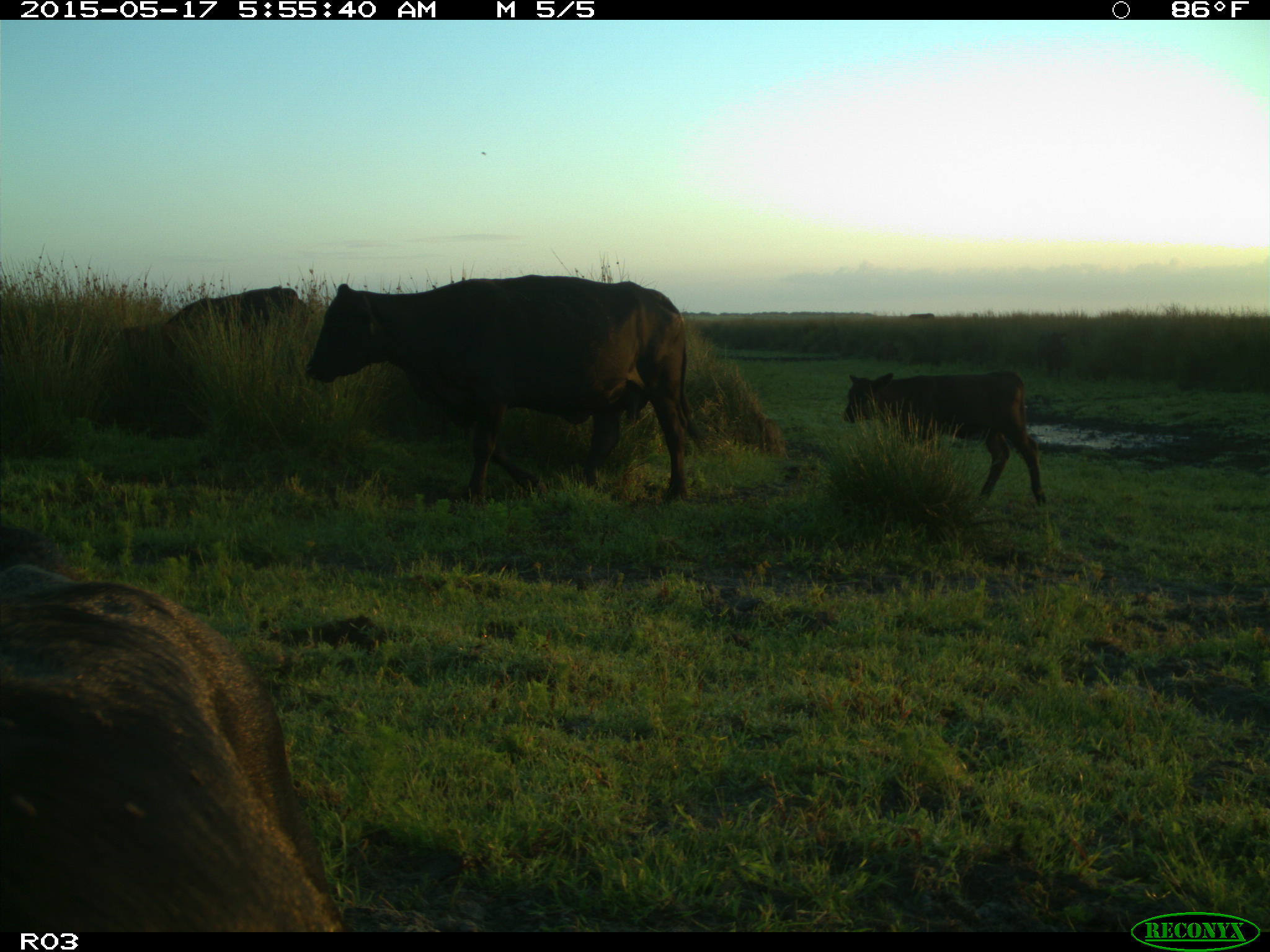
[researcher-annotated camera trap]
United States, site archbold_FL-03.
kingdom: Animalia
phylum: Chordata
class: Mammalia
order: Artiodactyla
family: Bovidae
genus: Bos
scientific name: Bos taurus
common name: domestic cow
Bos taurus (domestic cow).